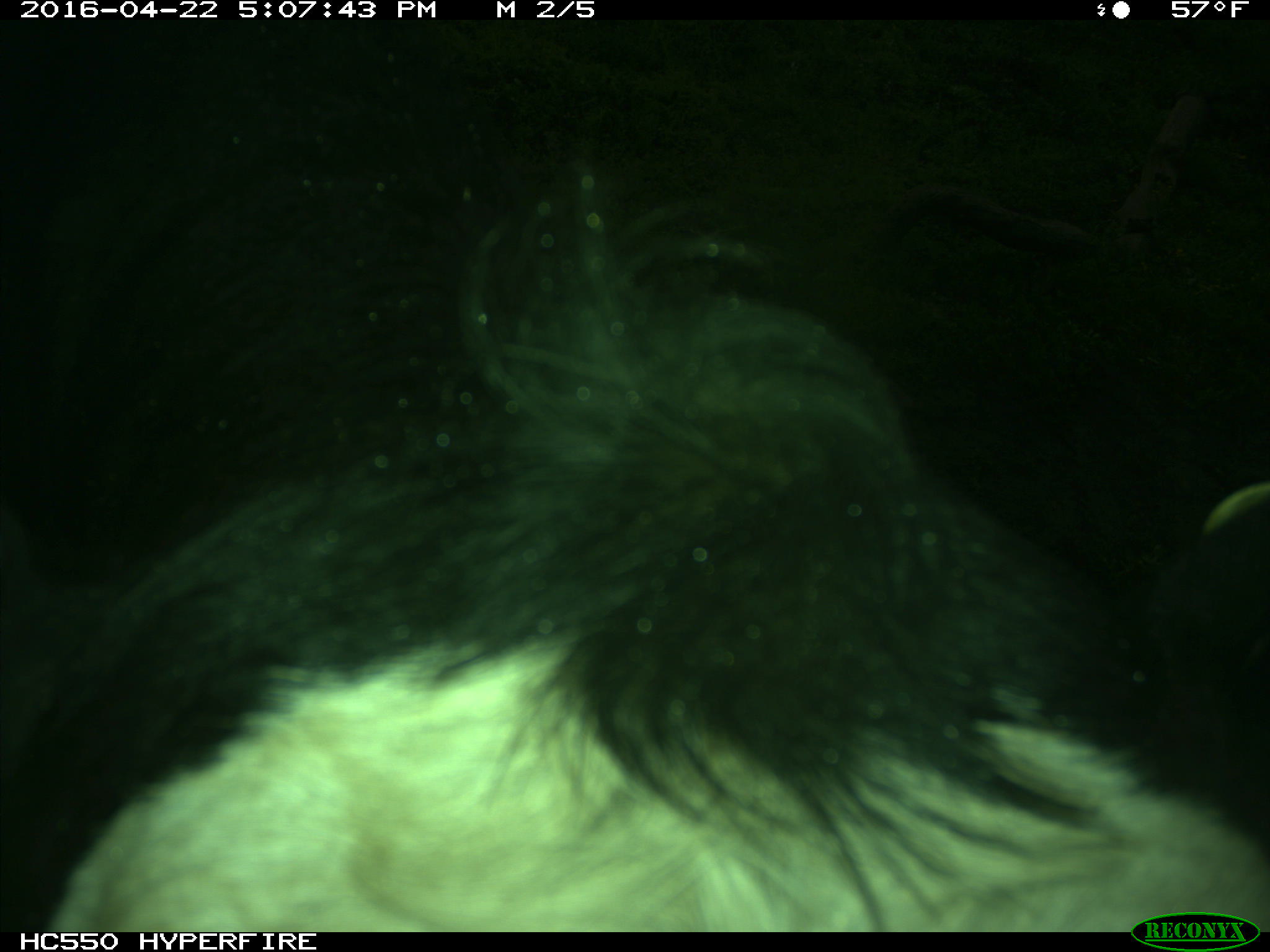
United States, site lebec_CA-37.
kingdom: Animalia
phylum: Chordata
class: Mammalia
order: Artiodactyla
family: Bovidae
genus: Bos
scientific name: Bos taurus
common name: domestic cow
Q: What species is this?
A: Bos taurus (domestic cow).